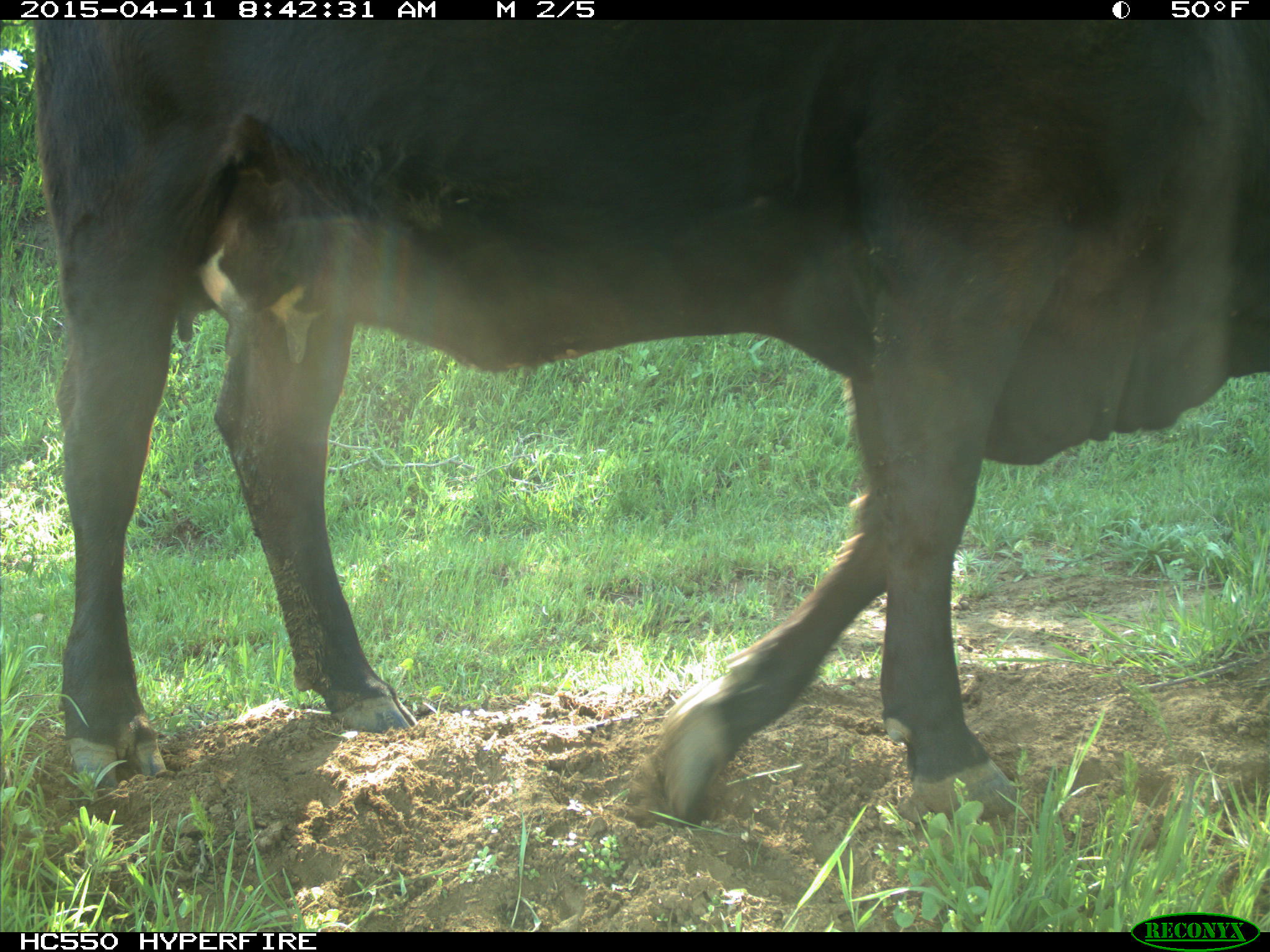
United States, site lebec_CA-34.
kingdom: Animalia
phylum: Chordata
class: Mammalia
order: Artiodactyla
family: Bovidae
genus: Bos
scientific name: Bos taurus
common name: domestic cow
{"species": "Bos taurus (domestic cow)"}